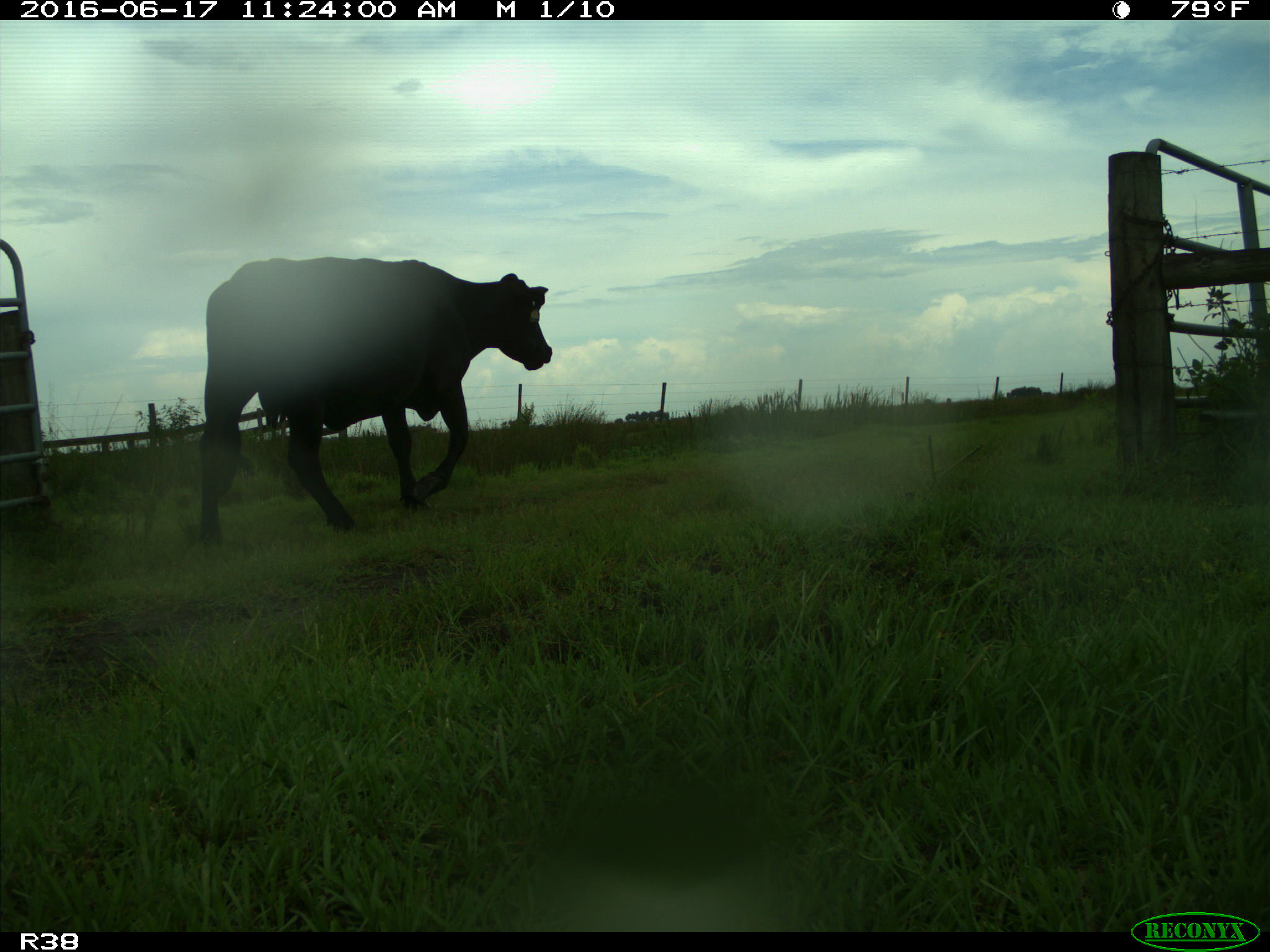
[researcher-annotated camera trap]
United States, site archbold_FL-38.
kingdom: Animalia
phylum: Chordata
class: Mammalia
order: Artiodactyla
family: Bovidae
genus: Bos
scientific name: Bos taurus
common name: domestic cow